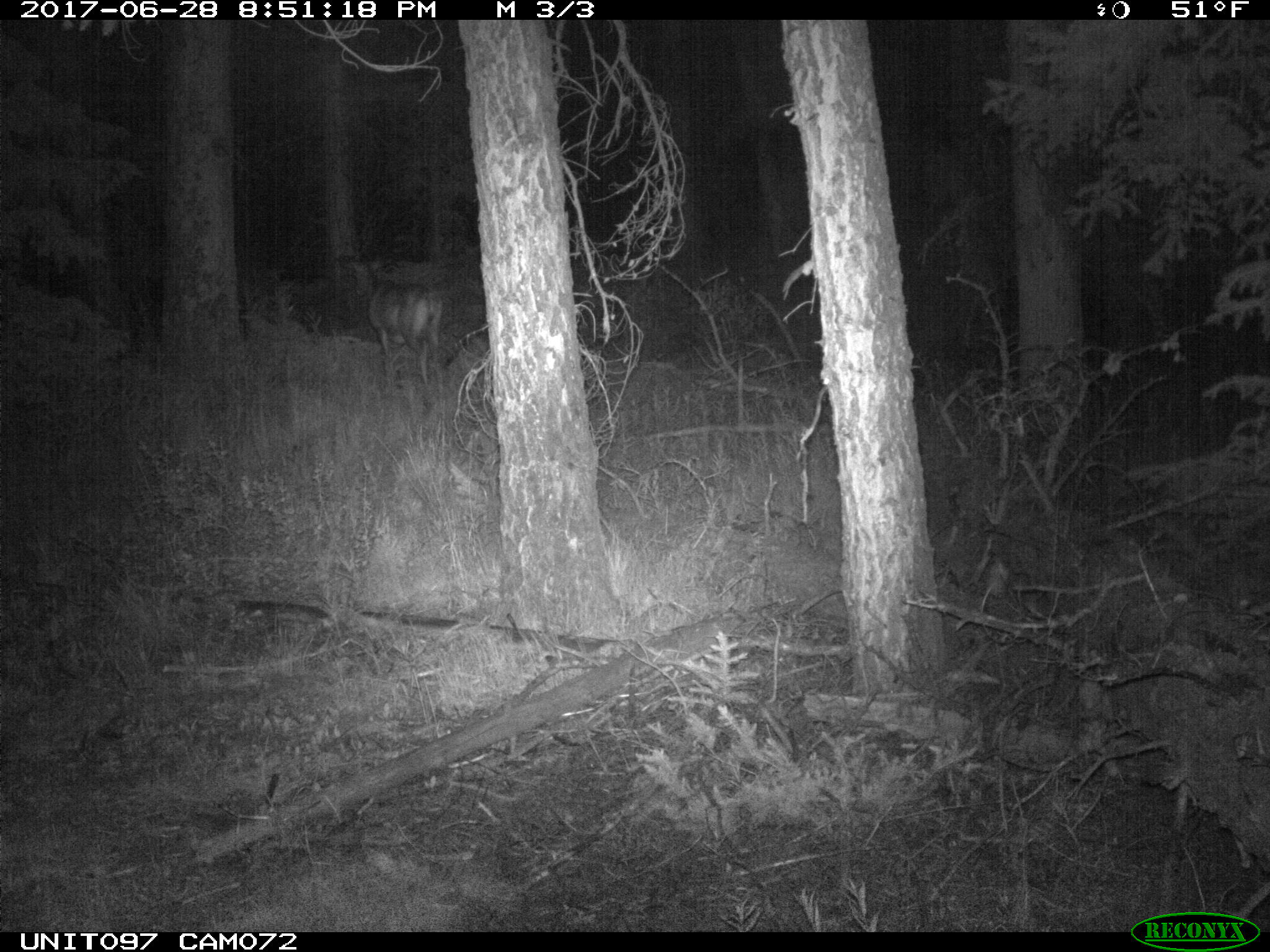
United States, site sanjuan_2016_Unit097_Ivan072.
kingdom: Animalia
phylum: Chordata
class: Mammalia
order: Artiodactyla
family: Cervidae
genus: Odocoileus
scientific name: Odocoileus hemionus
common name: mule deer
Odocoileus hemionus (mule deer).